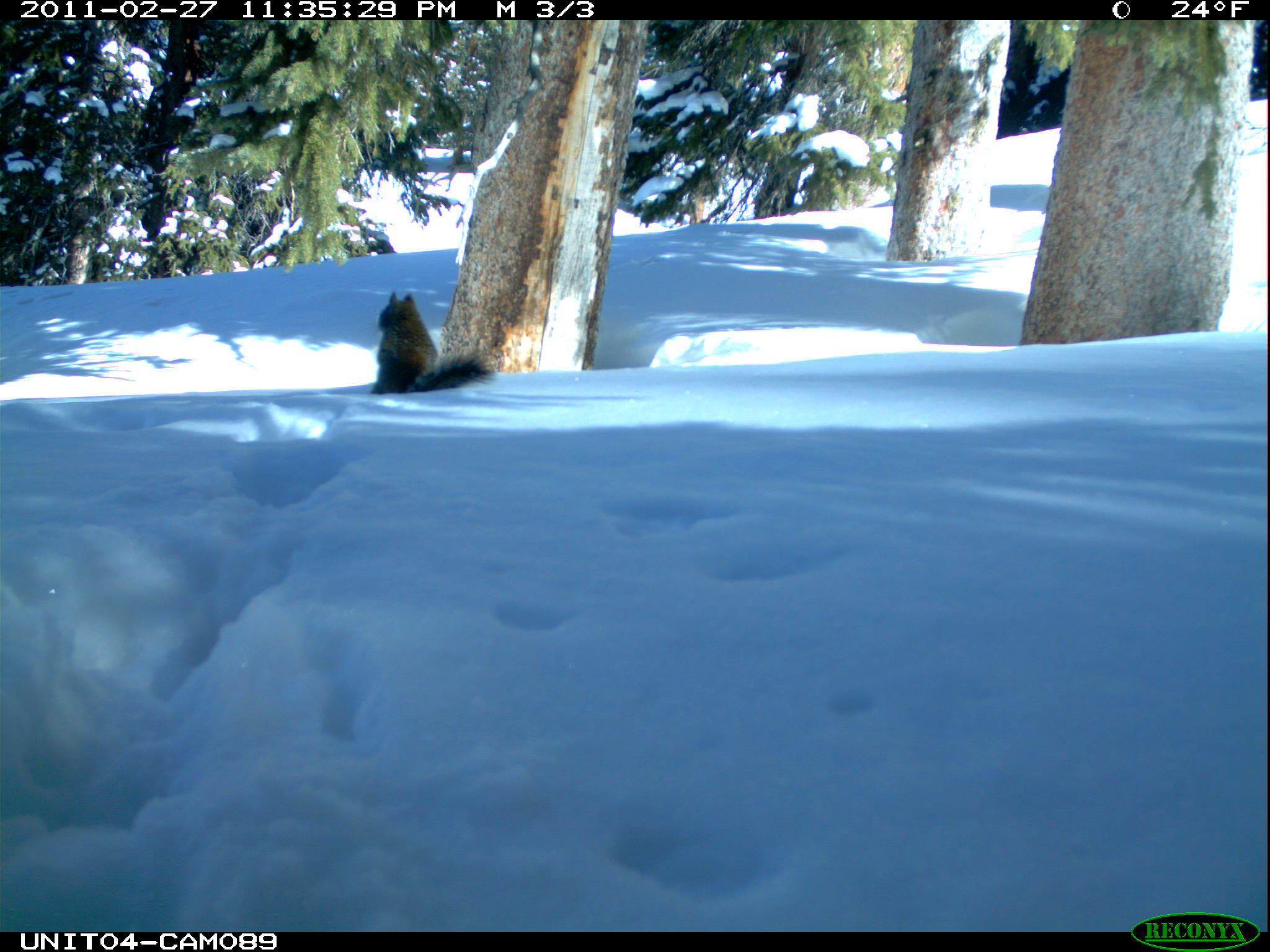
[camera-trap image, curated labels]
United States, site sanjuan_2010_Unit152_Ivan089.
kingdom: Animalia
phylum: Chordata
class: Mammalia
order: Rodentia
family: Sciuridae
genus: Tamiasciurus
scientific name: Tamiasciurus hudsonicus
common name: american red squirrel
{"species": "Tamiasciurus hudsonicus (american red squirrel)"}